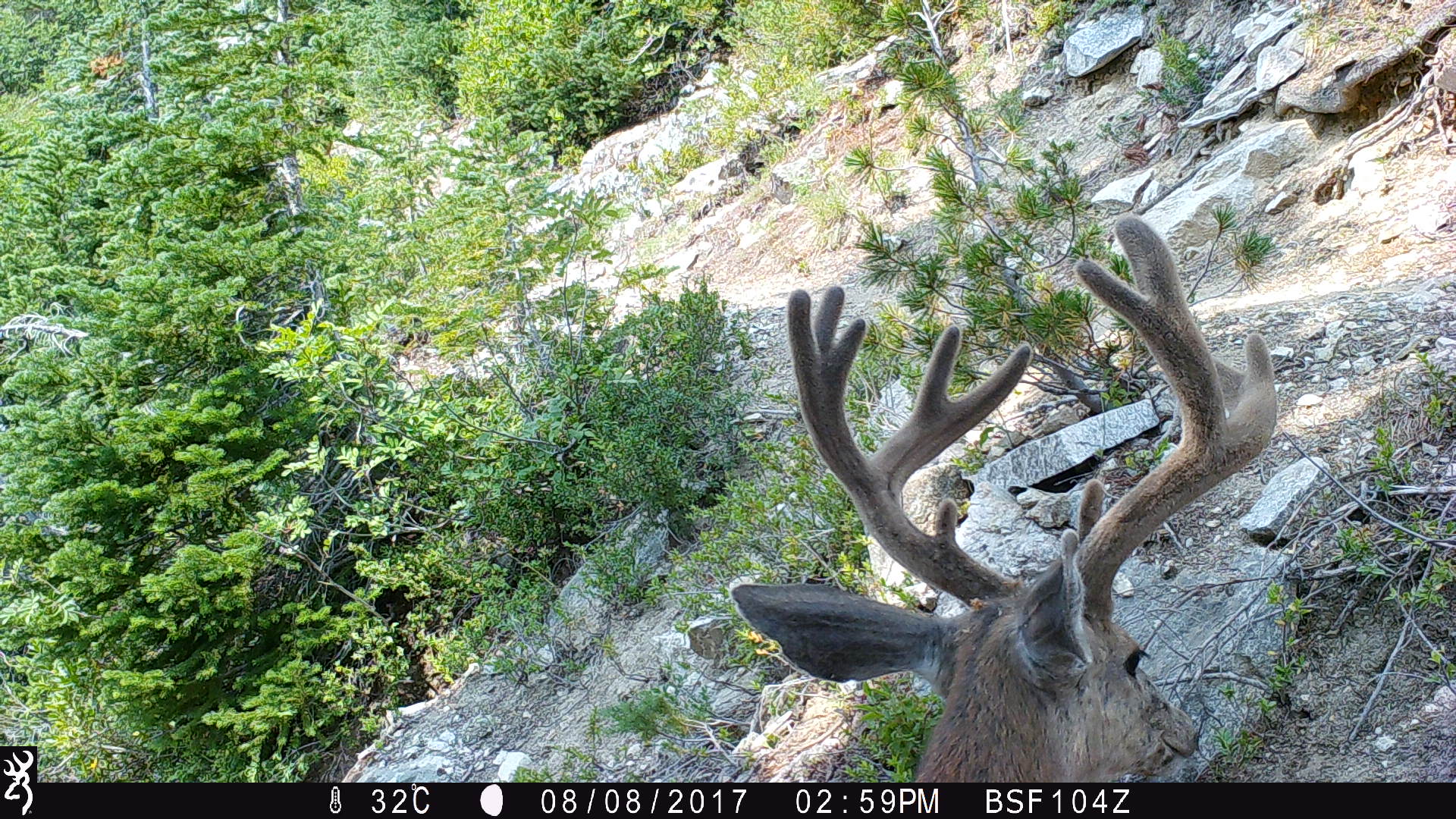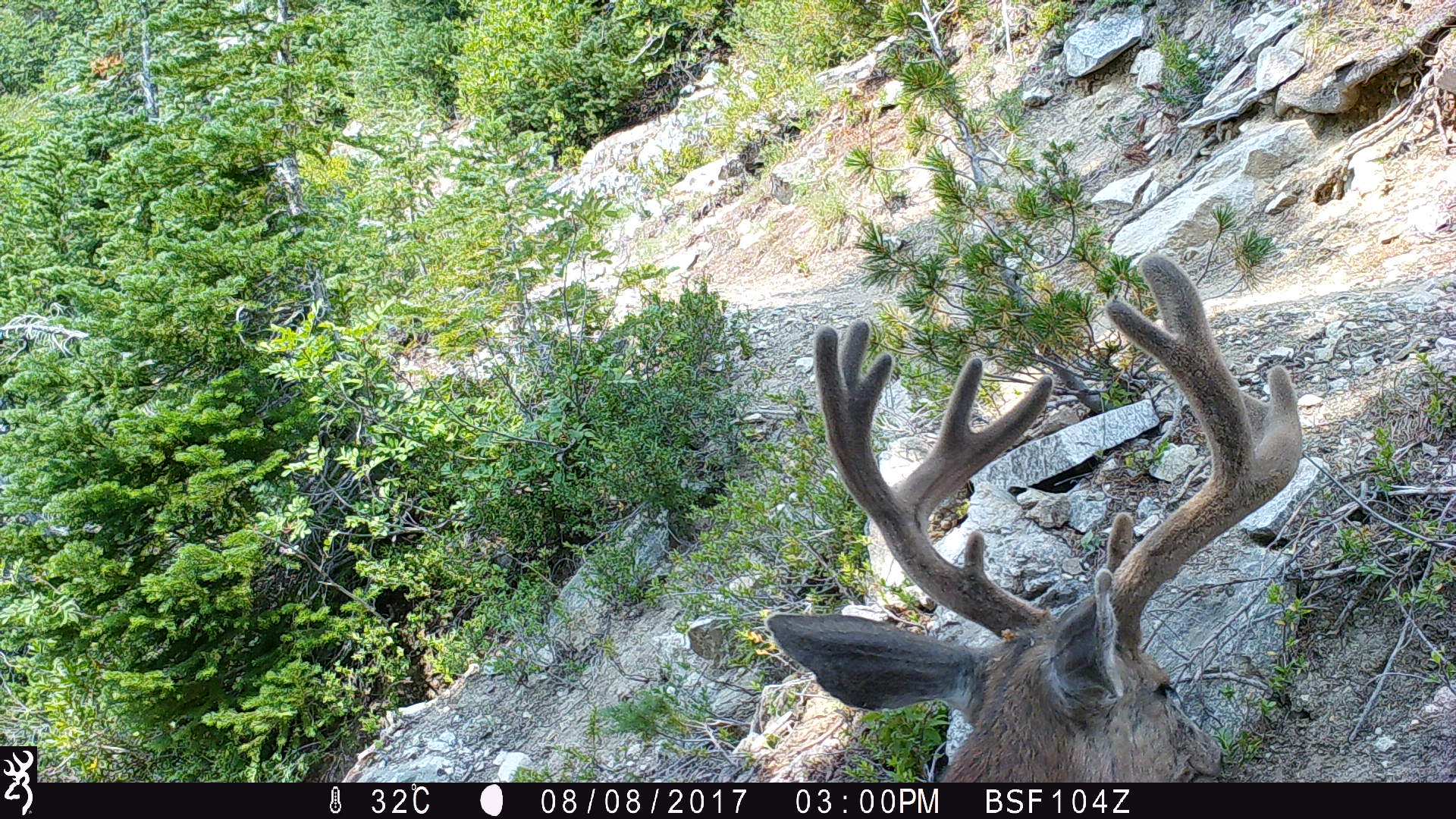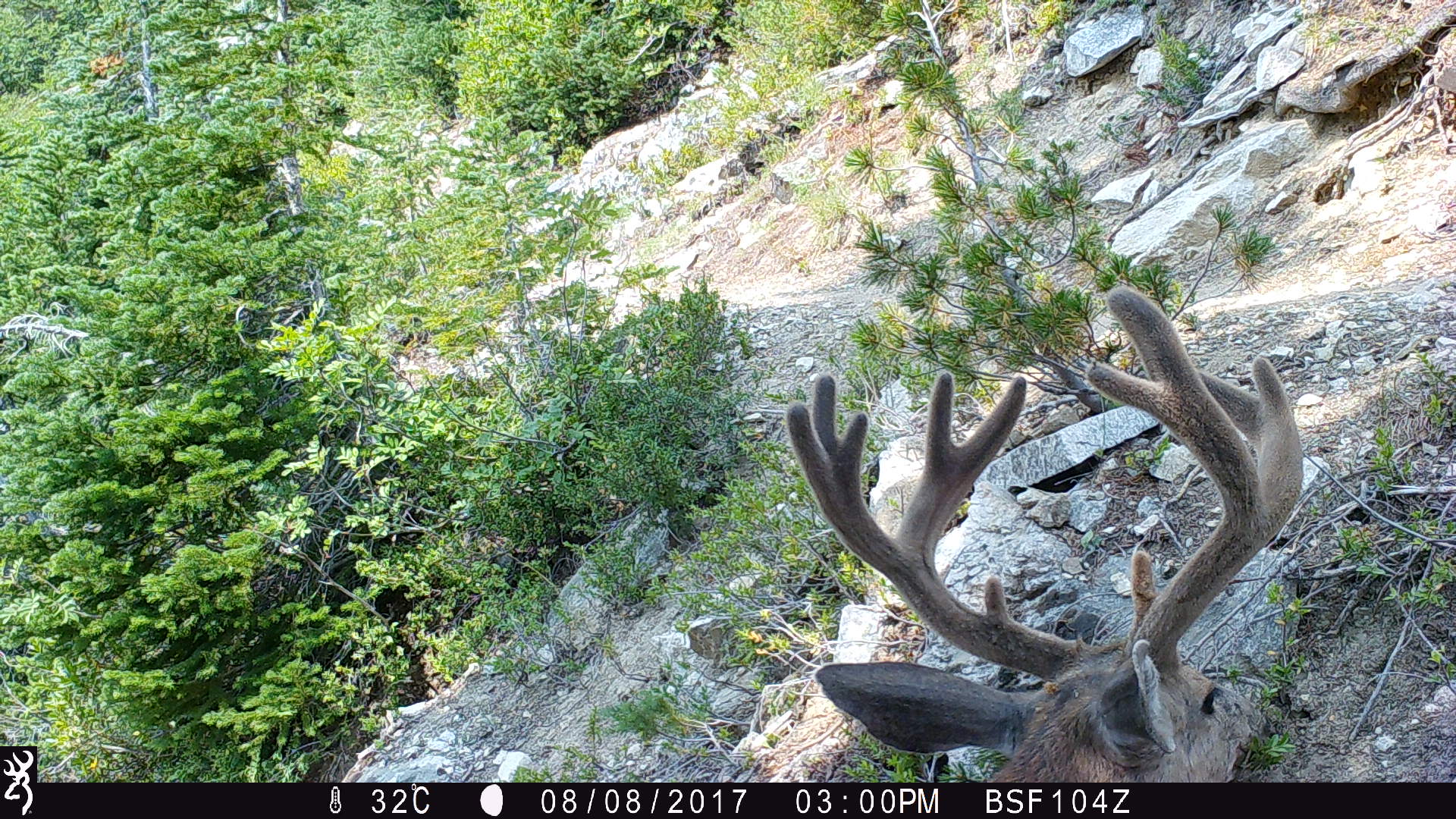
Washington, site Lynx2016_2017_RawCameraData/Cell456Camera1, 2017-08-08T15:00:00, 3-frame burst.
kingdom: Animalia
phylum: Chordata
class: Mammalia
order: Artiodactyla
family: Cervidae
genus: Odocoileus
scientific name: Odocoileus hemionus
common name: mule deer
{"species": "Odocoileus hemionus (mule deer)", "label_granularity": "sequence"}